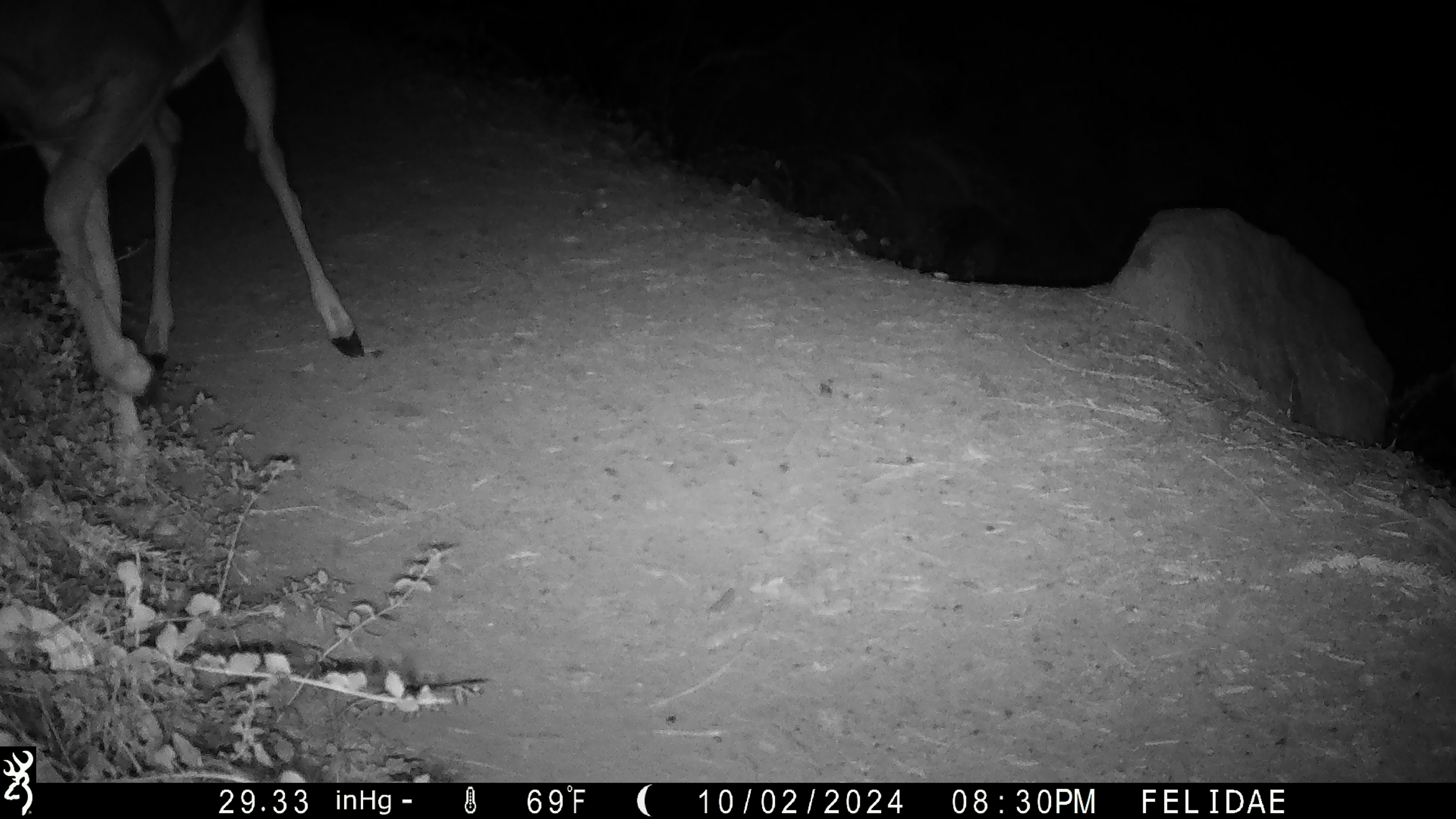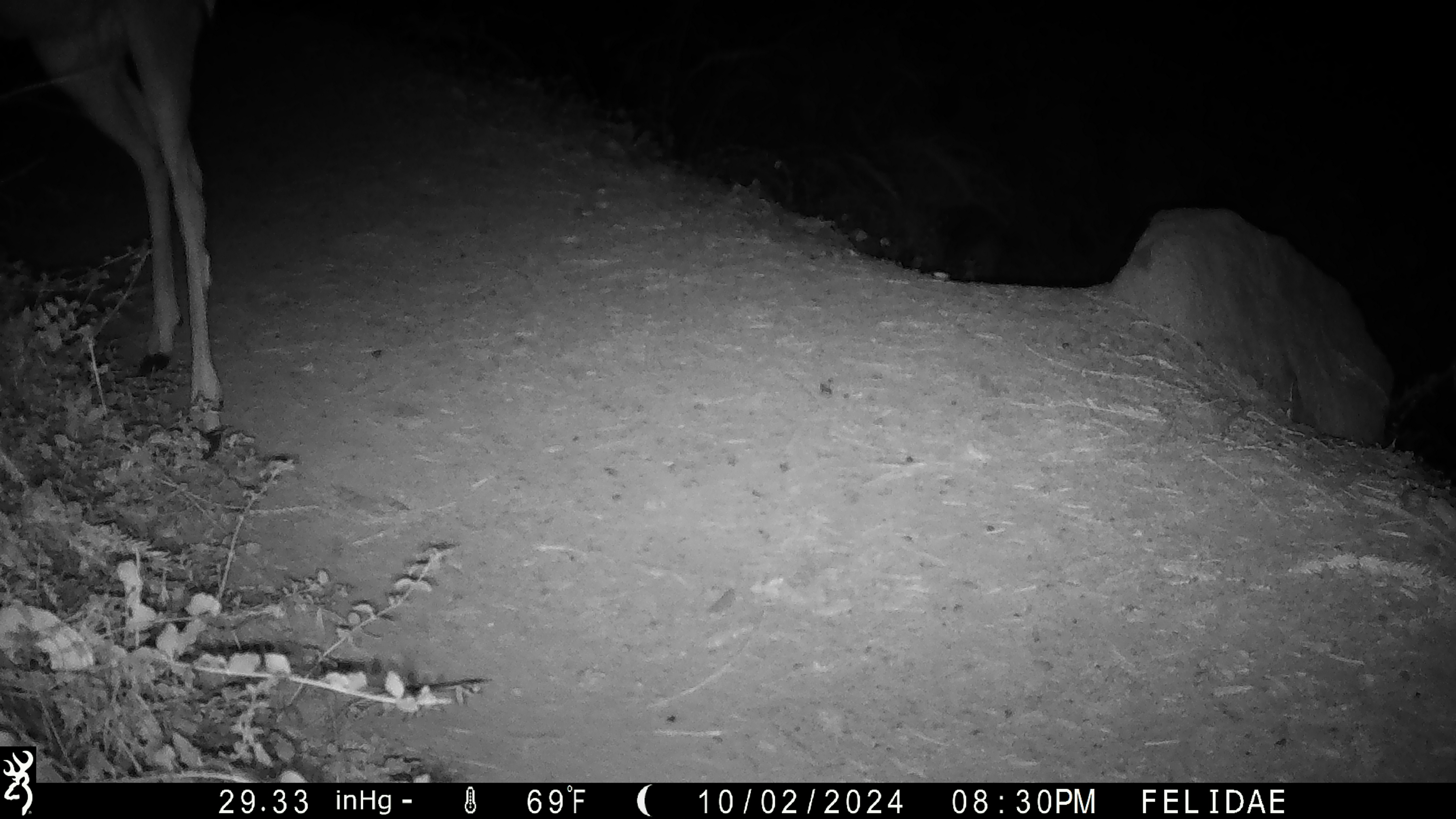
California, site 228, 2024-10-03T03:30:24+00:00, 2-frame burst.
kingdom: Animalia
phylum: Chordata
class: Mammalia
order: Artiodactyla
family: Cervidae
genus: Odocoileus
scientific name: Odocoileus hemionus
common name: mule deer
Mule deer (Odocoileus hemionus).